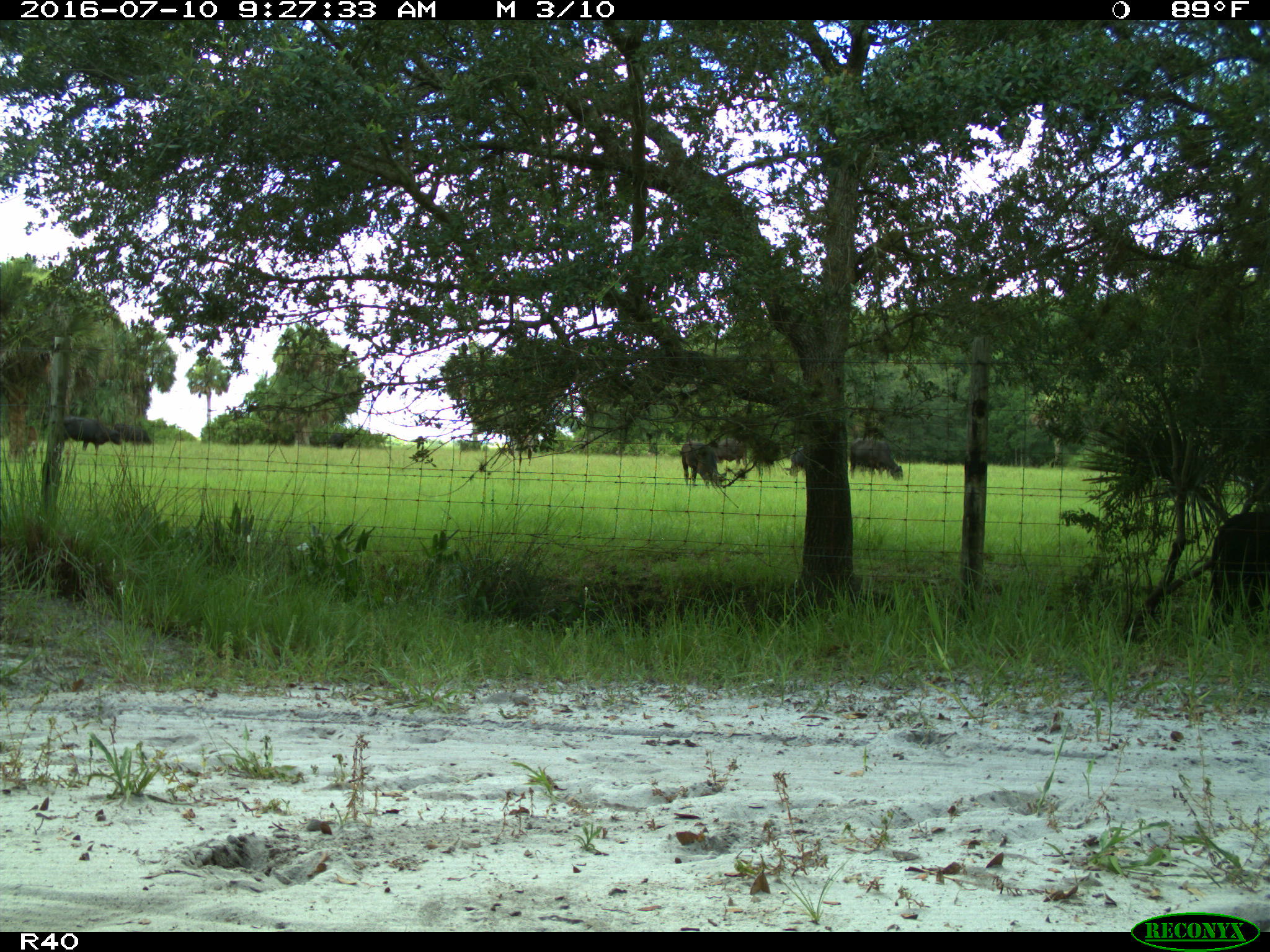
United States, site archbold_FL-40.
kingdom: Animalia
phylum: Chordata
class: Mammalia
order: Artiodactyla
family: Bovidae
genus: Bos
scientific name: Bos taurus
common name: domestic cow